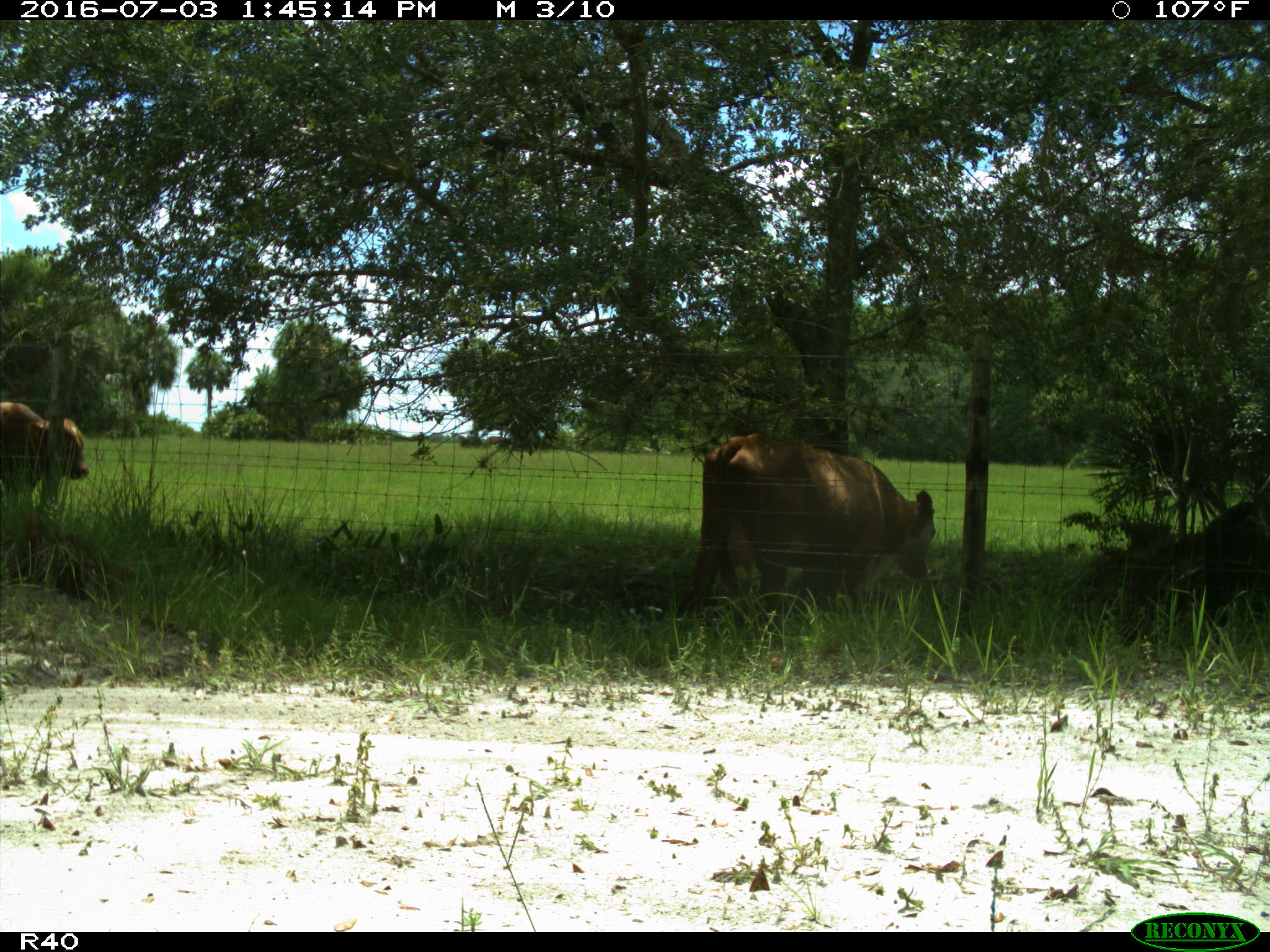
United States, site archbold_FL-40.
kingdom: Animalia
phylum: Chordata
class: Mammalia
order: Artiodactyla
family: Bovidae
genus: Bos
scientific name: Bos taurus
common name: domestic cow